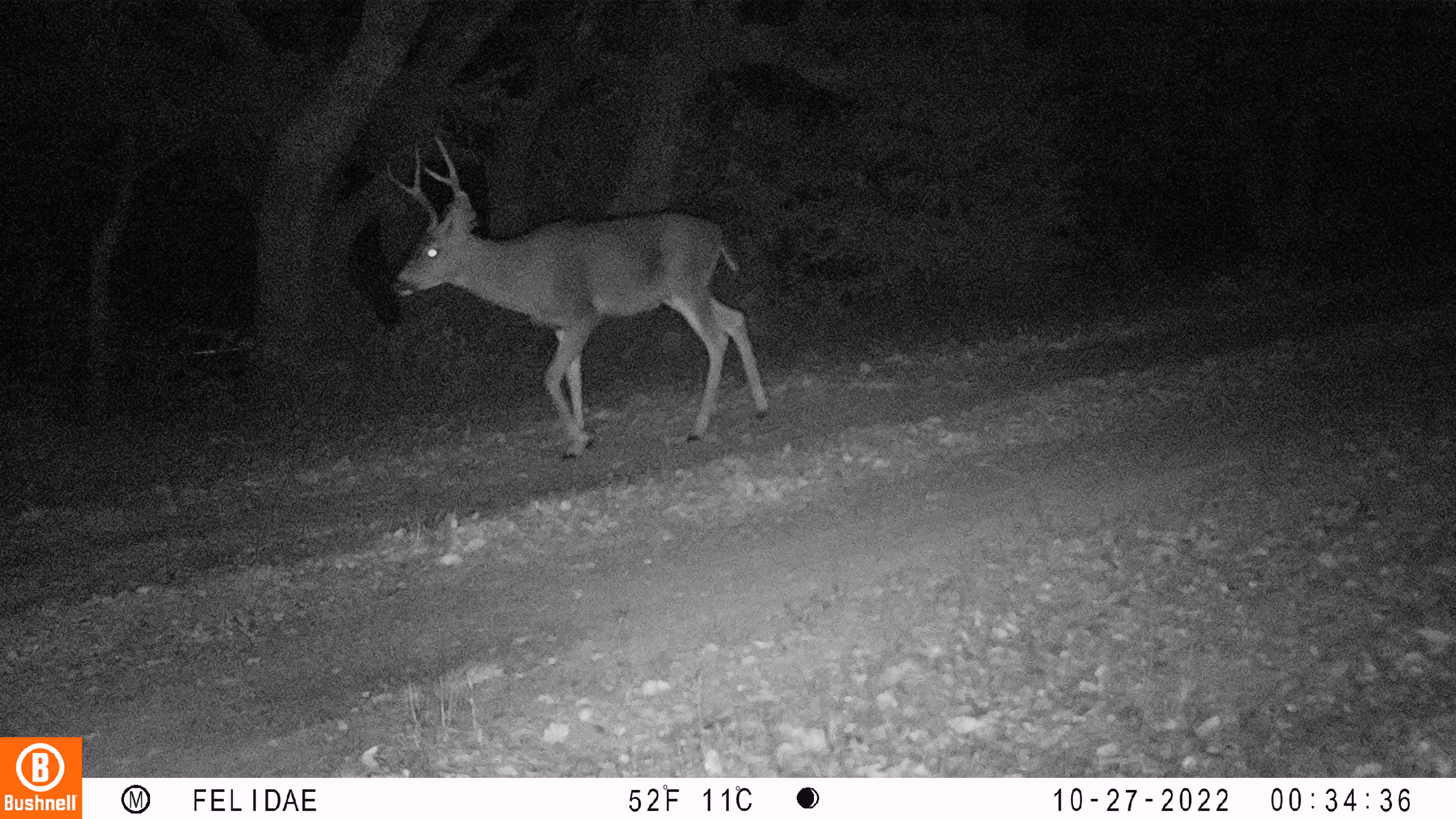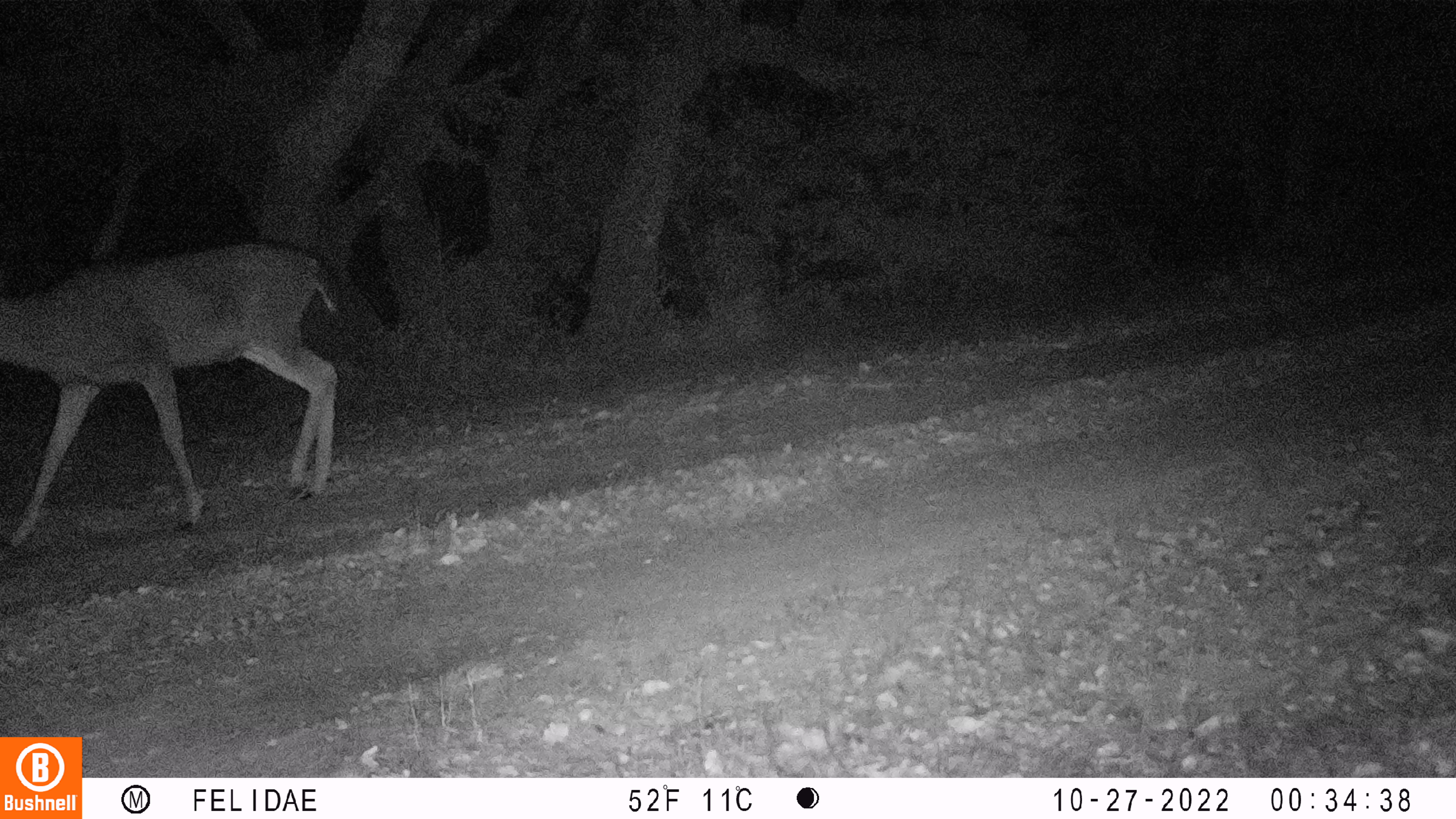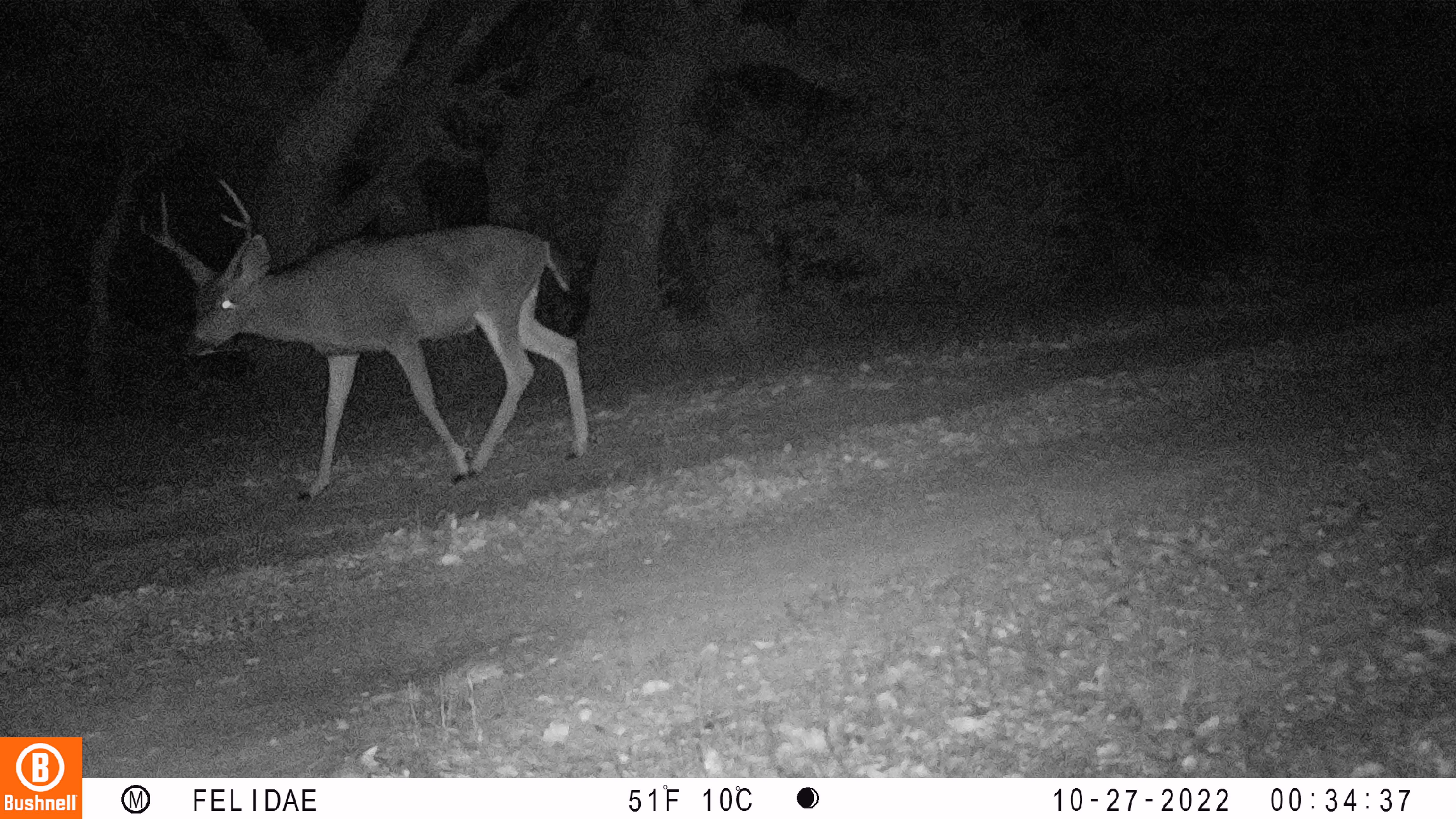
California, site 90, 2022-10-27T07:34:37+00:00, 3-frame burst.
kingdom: Animalia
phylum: Chordata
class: Mammalia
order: Artiodactyla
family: Cervidae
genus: Odocoileus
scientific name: Odocoileus hemionus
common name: mule deer